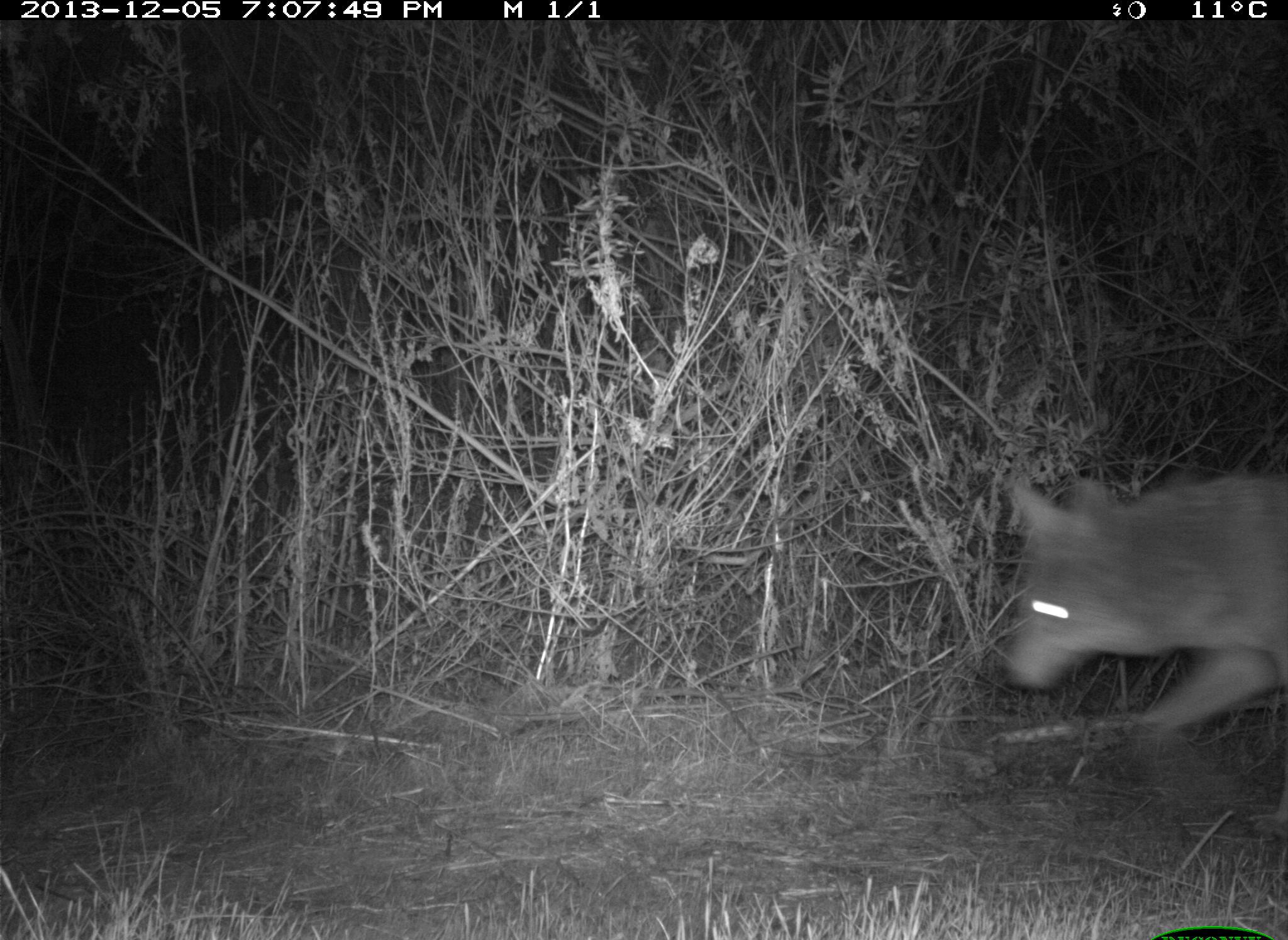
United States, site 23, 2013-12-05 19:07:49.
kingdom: Animalia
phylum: Chordata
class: Mammalia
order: Carnivora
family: Canidae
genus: Canis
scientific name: Canis latrans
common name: coyote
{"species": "coyote (Canis latrans)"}